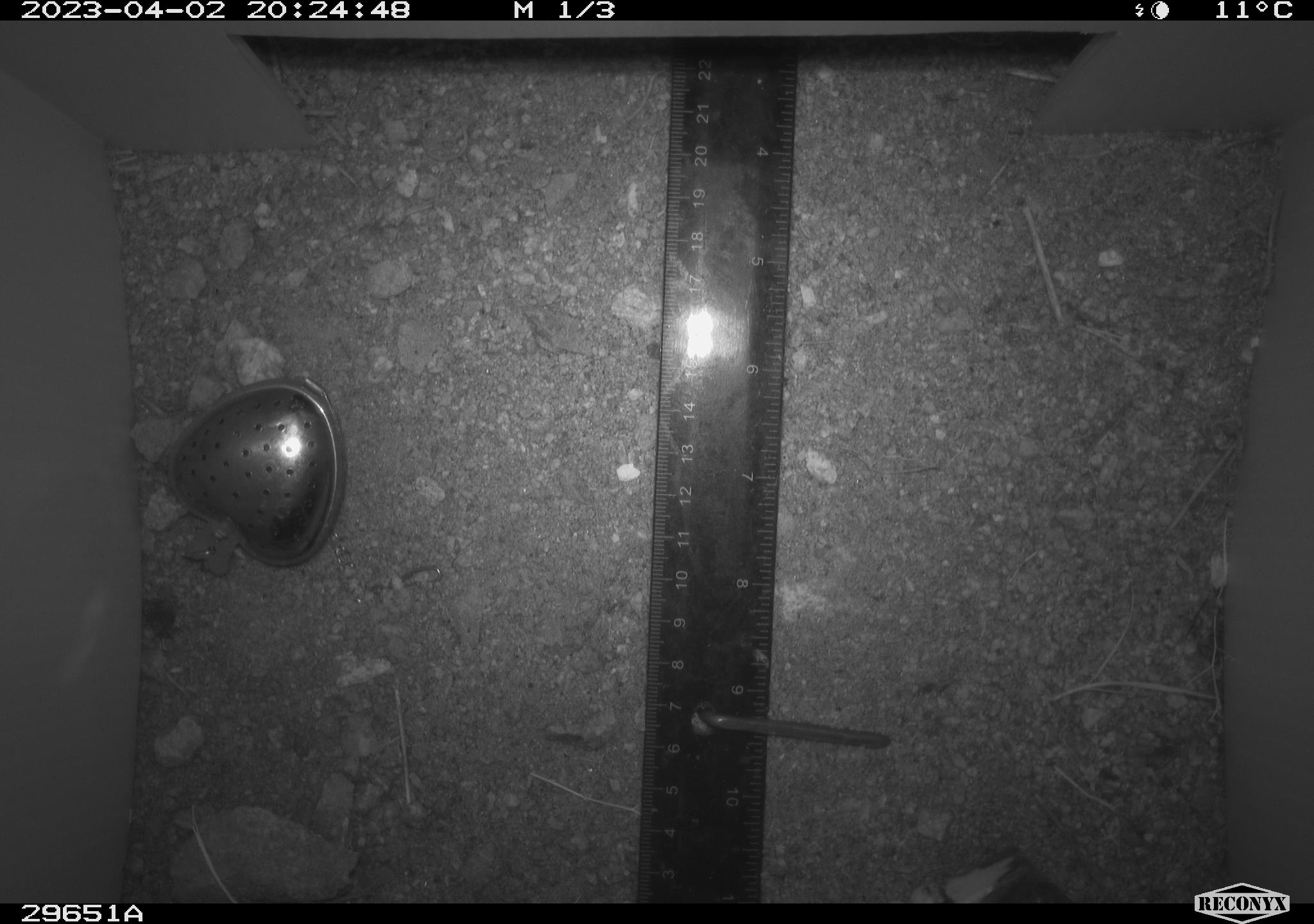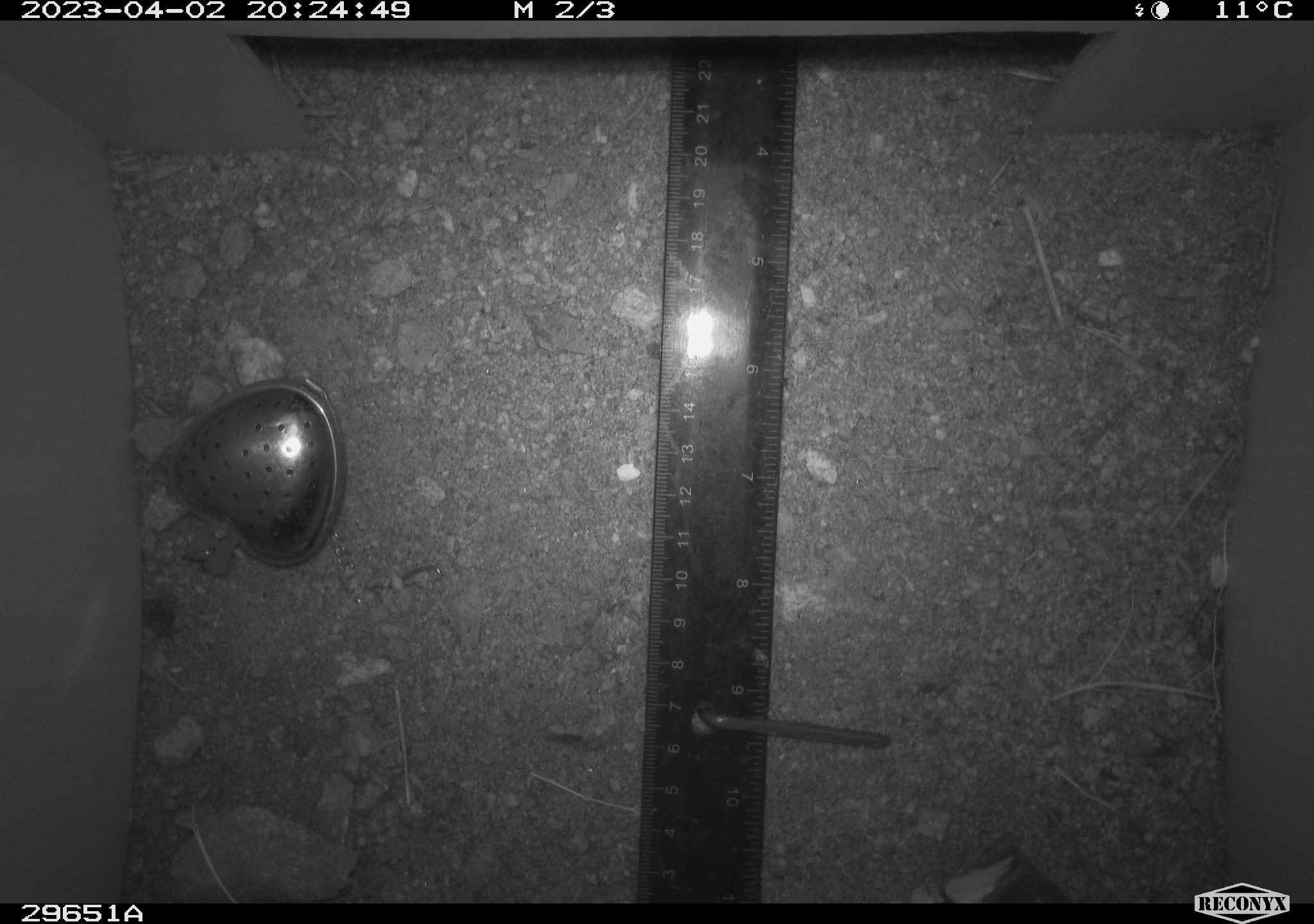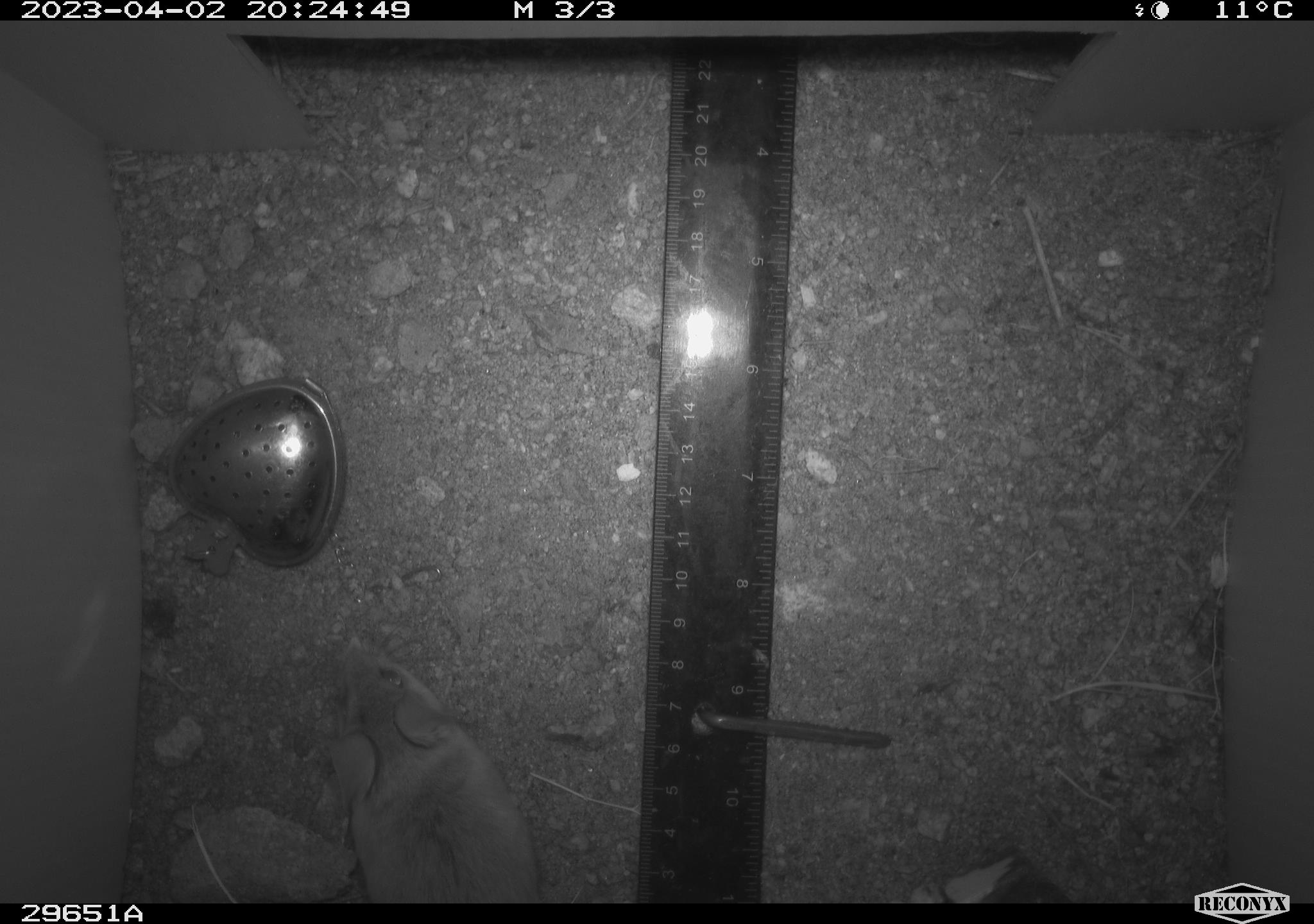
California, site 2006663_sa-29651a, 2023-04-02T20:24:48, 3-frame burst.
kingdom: Animalia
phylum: Chordata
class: Mammalia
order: Rodentia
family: Cricetidae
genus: Peromyscus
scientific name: Peromyscus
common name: deer mice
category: peromyscus species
Peromyscus species (deer mice) (Peromyscus).